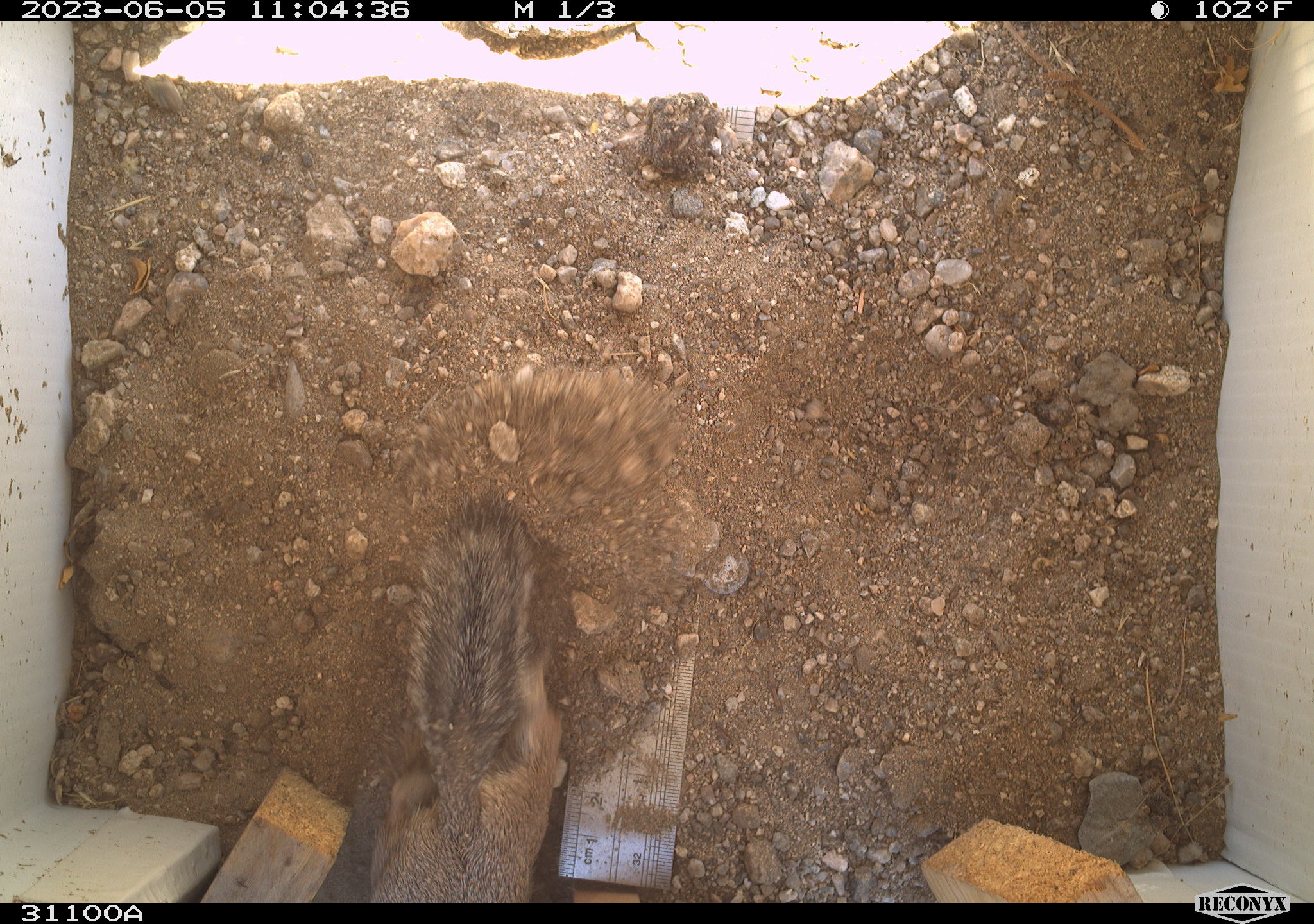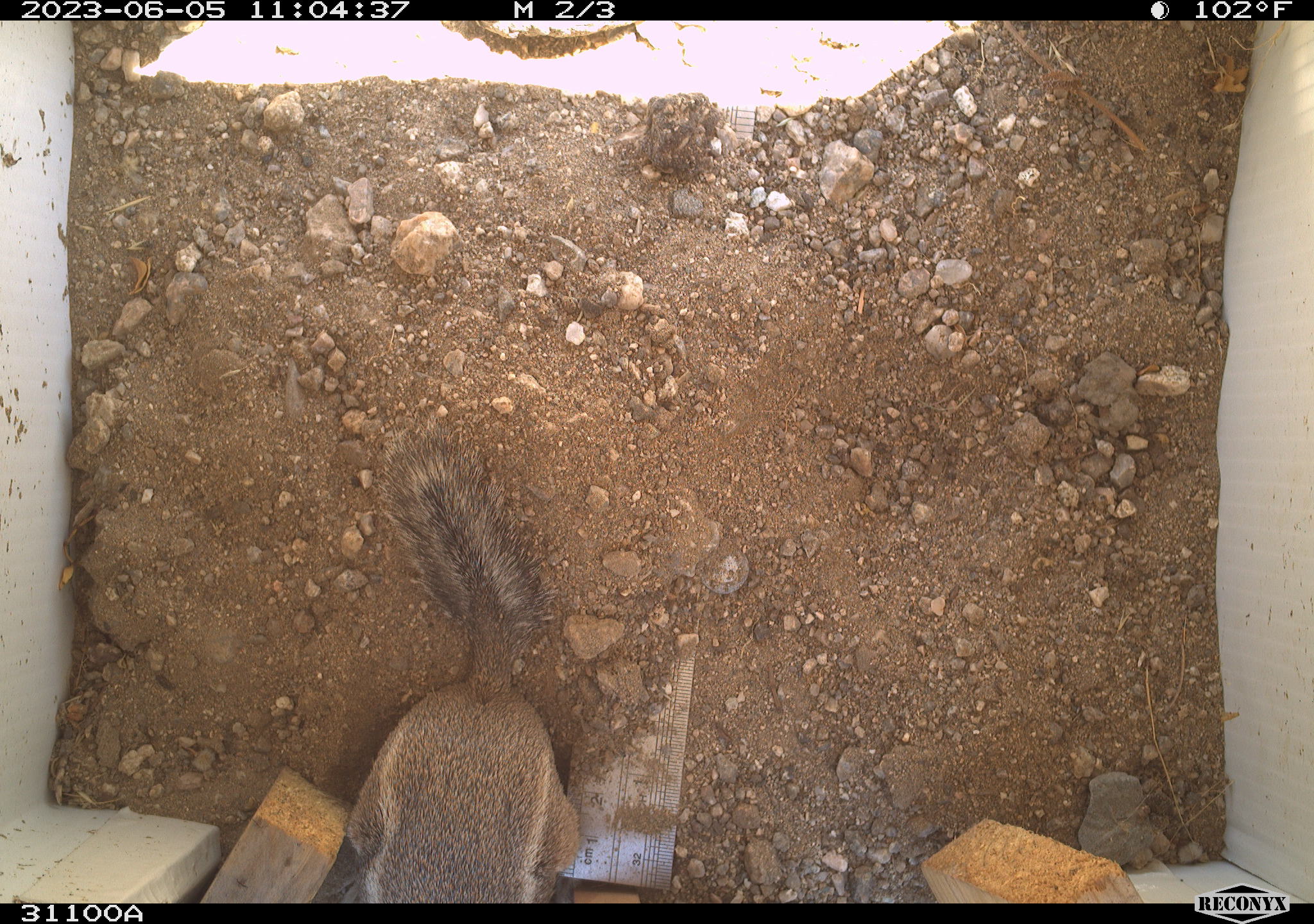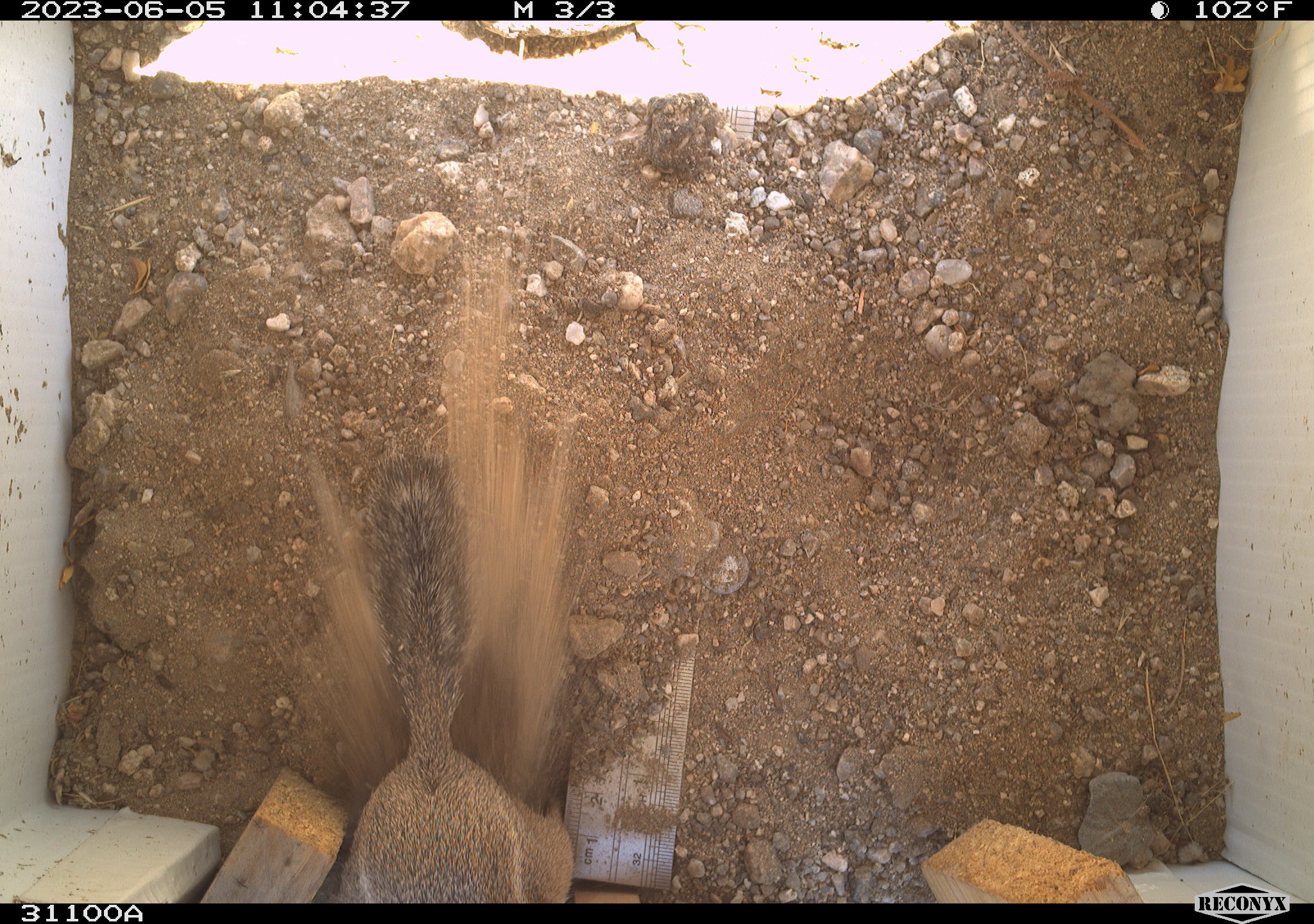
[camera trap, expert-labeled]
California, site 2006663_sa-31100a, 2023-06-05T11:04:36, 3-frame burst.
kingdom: Animalia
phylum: Chordata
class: Mammalia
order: Rodentia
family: Sciuridae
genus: Ammospermophilus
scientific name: Ammospermophilus leucurus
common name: white-tailed antelope squirrel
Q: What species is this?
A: White-tailed antelope squirrel (Ammospermophilus leucurus).